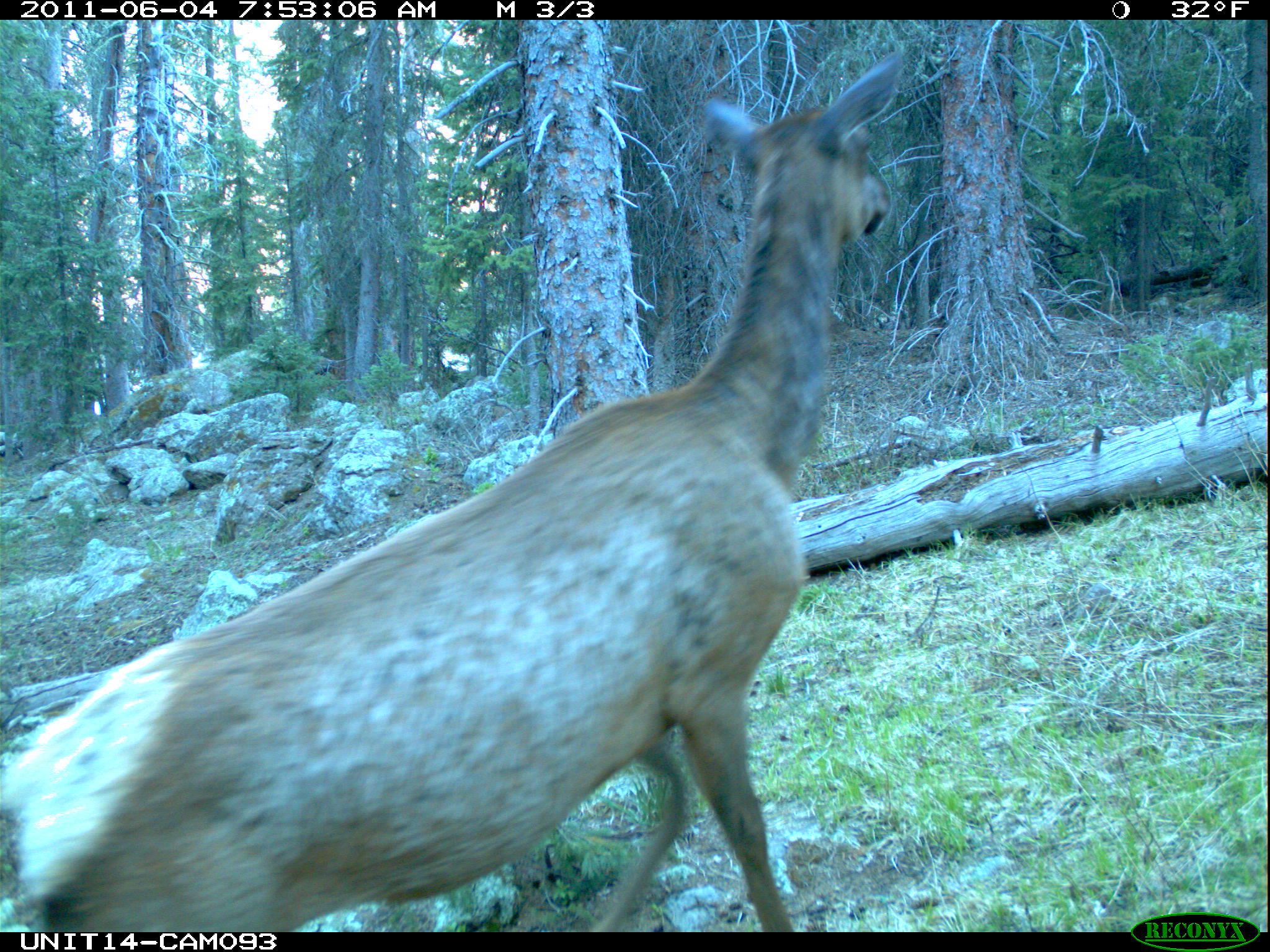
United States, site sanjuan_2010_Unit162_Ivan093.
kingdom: Animalia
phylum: Chordata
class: Mammalia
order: Artiodactyla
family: Cervidae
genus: Cervus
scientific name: Cervus elaphus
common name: red deer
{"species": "Cervus elaphus (red deer)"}